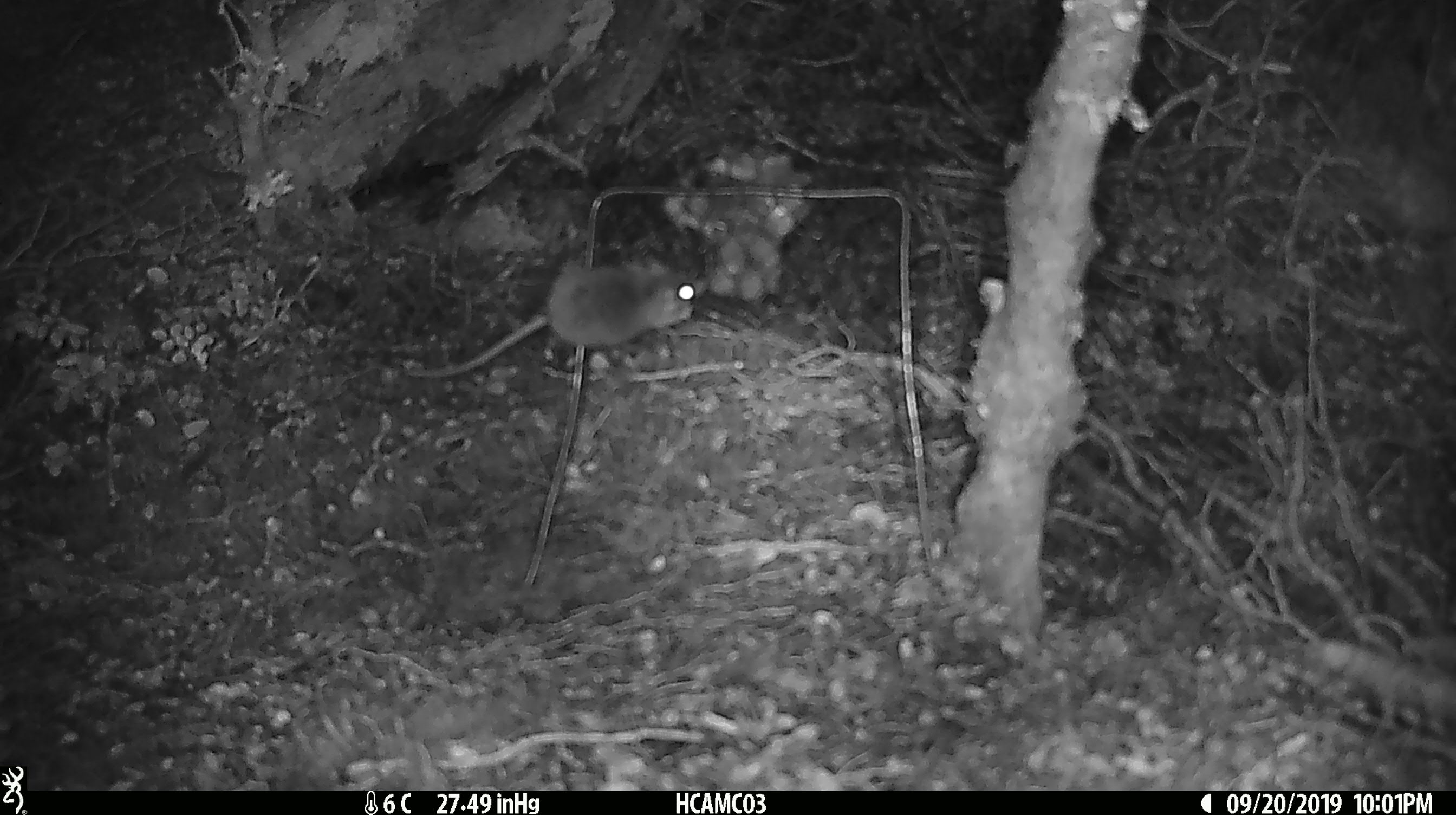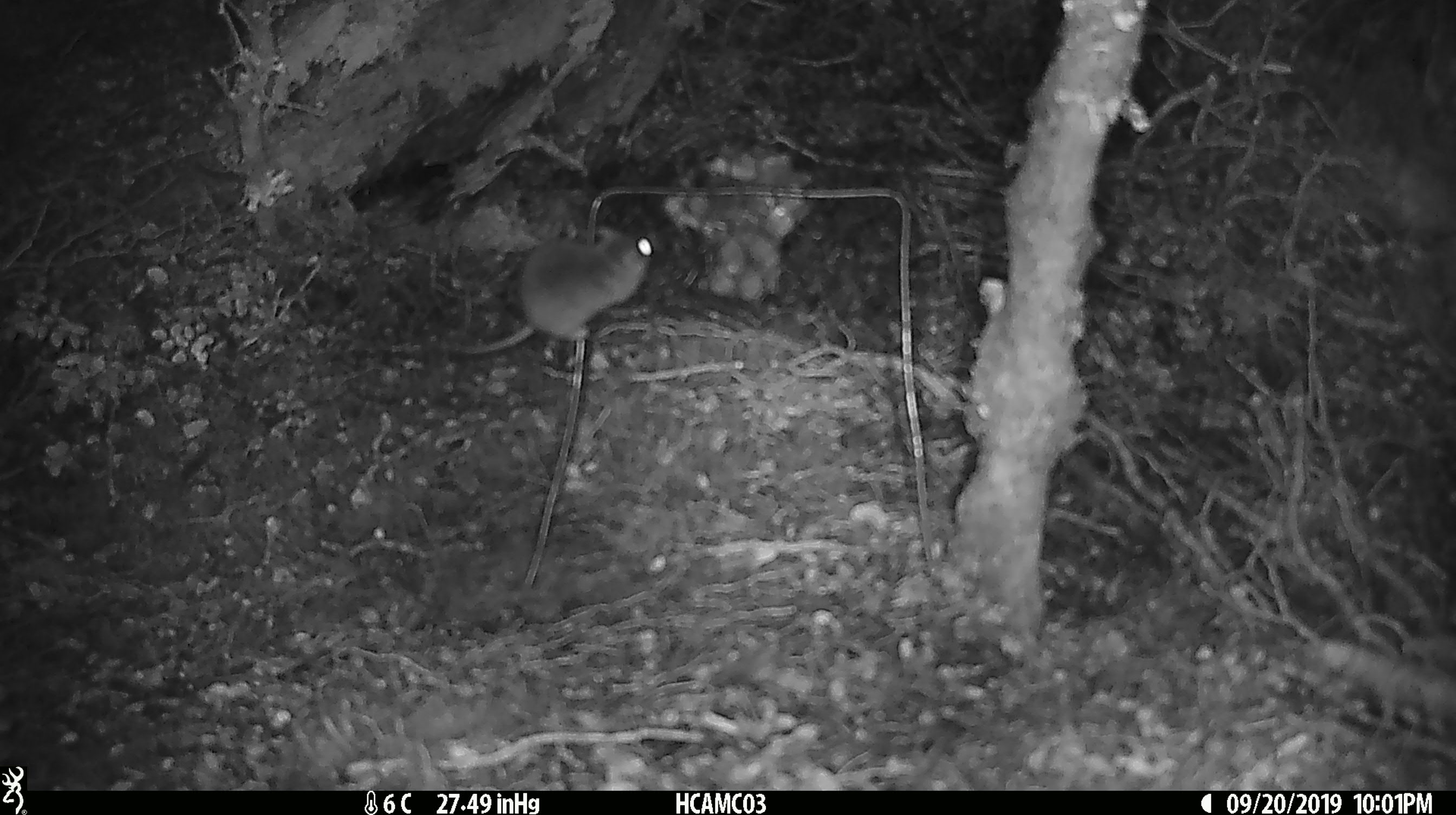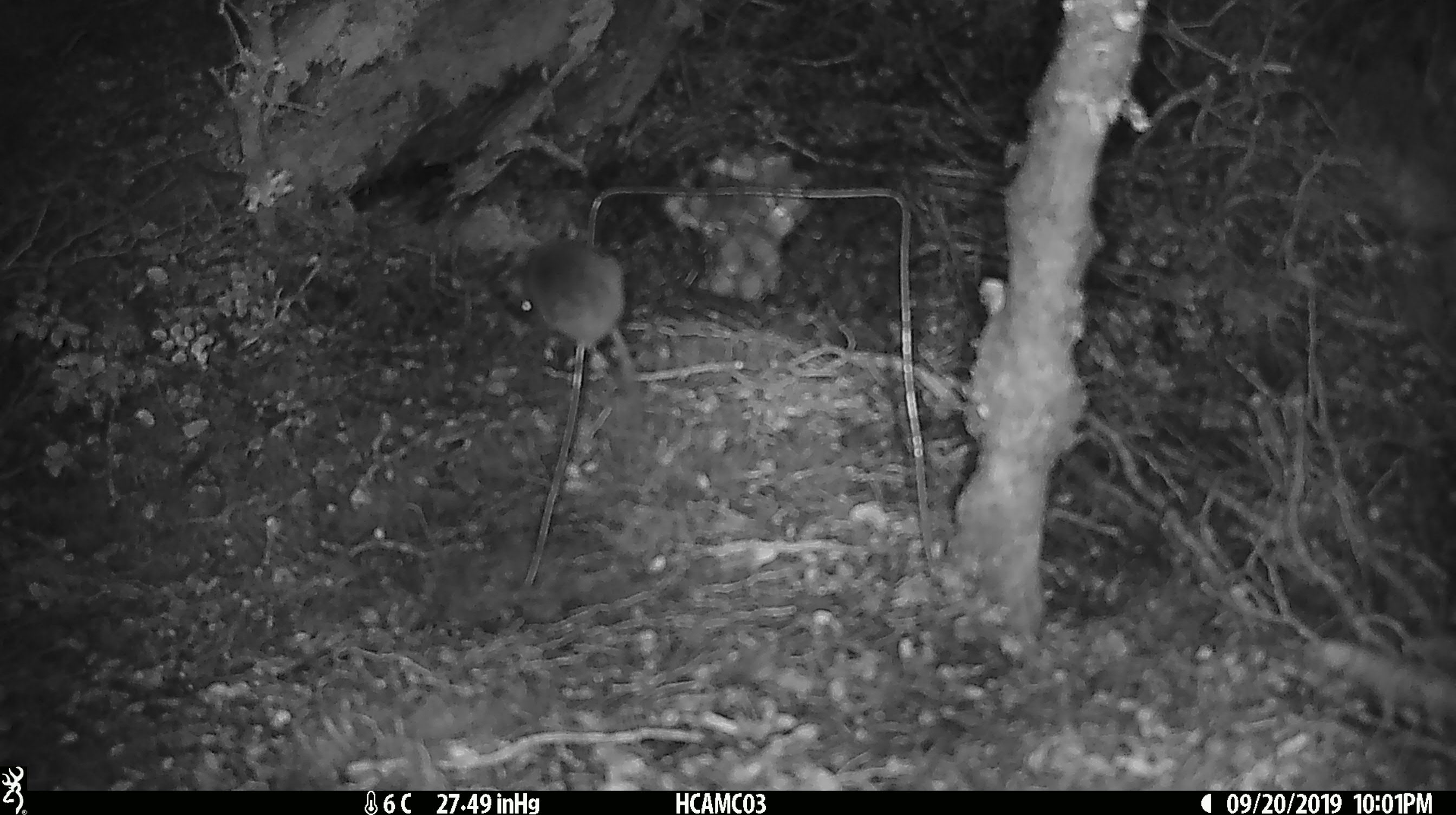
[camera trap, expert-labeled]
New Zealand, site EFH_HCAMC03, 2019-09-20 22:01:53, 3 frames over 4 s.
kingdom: Animalia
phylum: Chordata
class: Mammalia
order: Rodentia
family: Muridae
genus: Mus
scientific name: Mus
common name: mouse